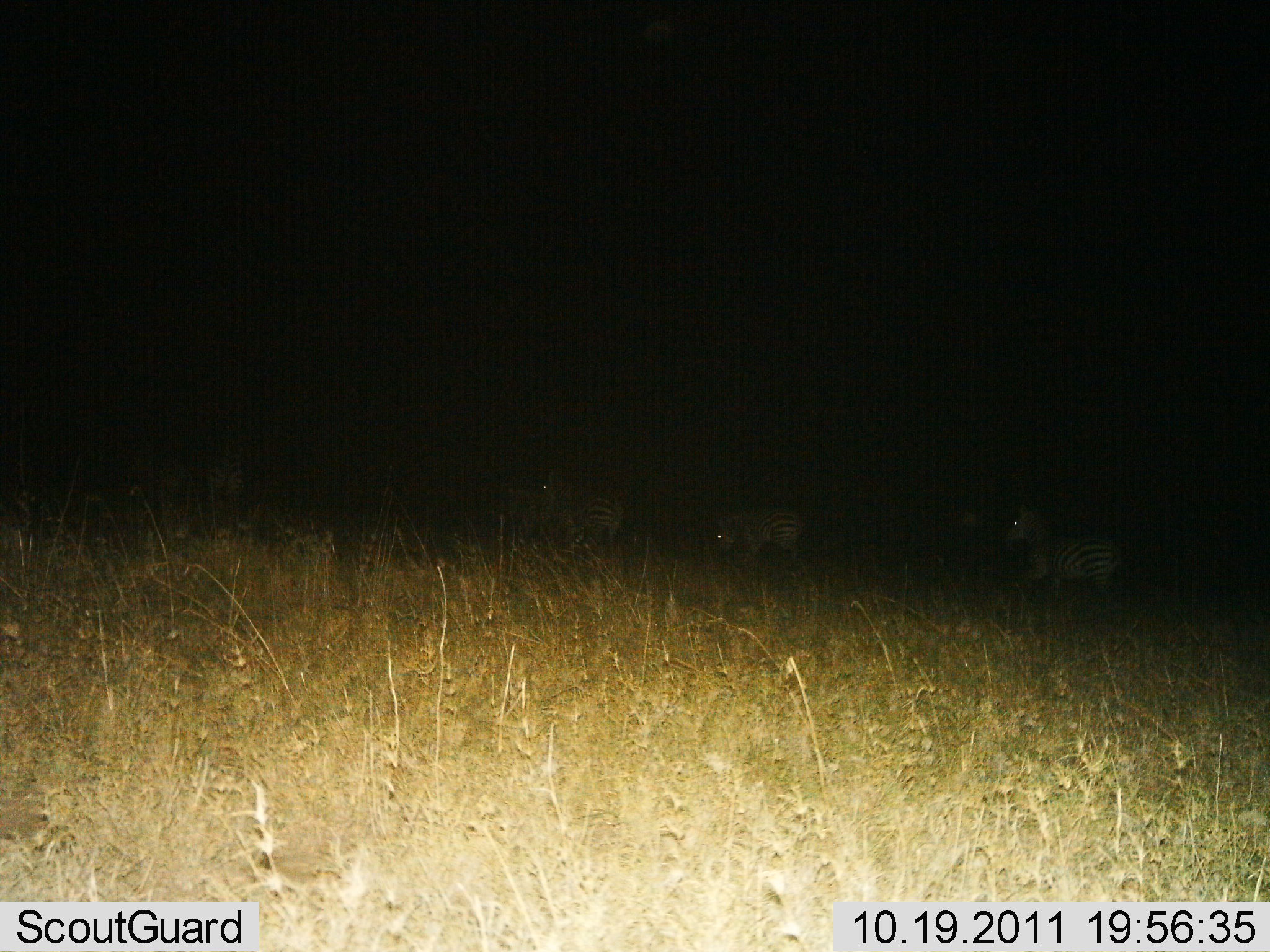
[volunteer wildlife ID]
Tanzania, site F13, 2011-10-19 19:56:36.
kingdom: Animalia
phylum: Chordata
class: Mammalia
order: Perissodactyla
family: Equidae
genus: Equus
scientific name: Equus quagga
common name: plains zebra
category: zebra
Zebra (plains zebra) (Equus quagga), count 4. Behavior (volunteer vote fractions): standing 60%, resting 0%, moving 40%, interacting 0%. Young present (vote fraction): 0%. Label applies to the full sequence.